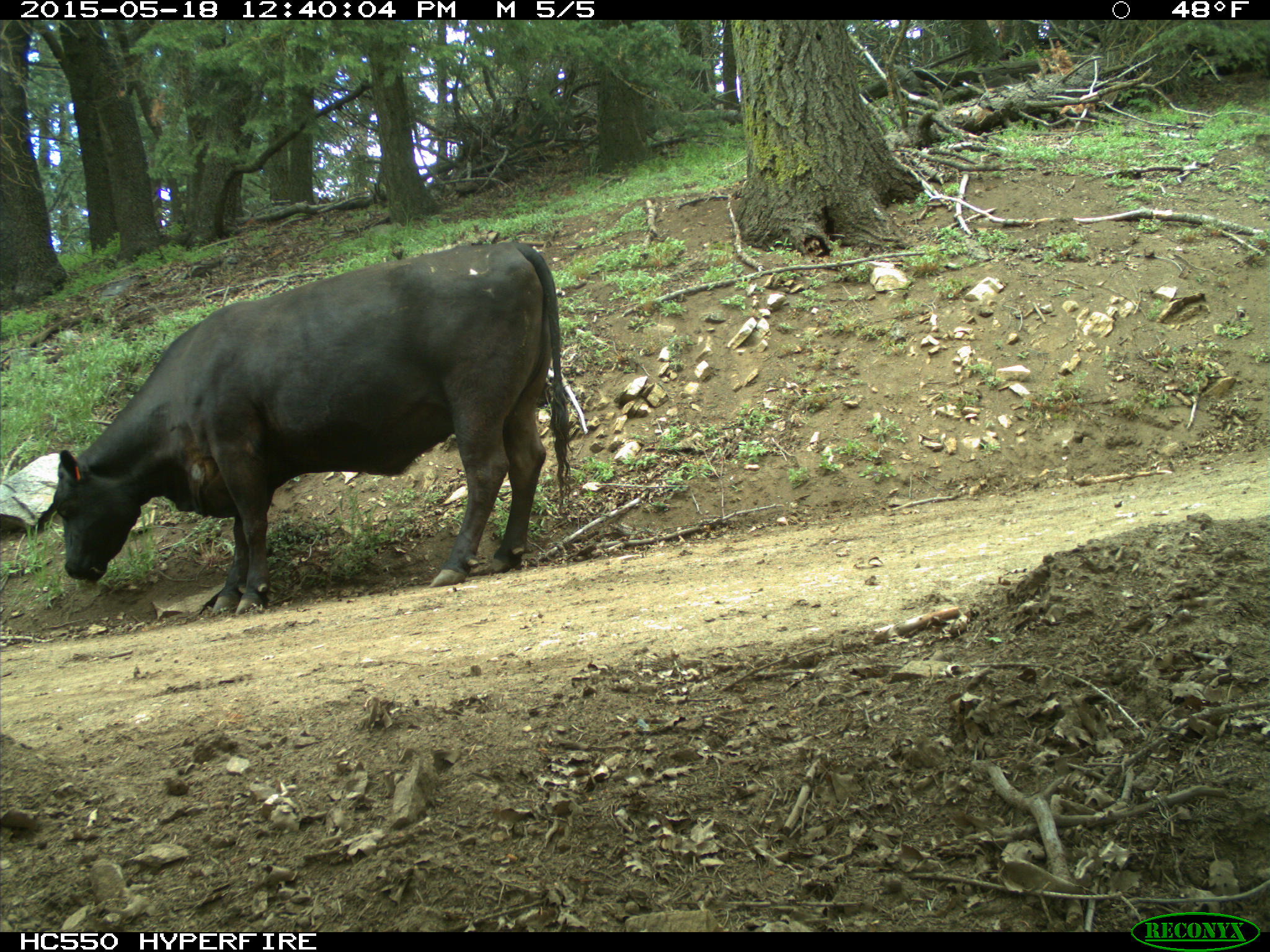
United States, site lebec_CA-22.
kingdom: Animalia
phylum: Chordata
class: Mammalia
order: Artiodactyla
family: Bovidae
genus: Bos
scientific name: Bos taurus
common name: domestic cow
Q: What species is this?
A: Bos taurus (domestic cow).